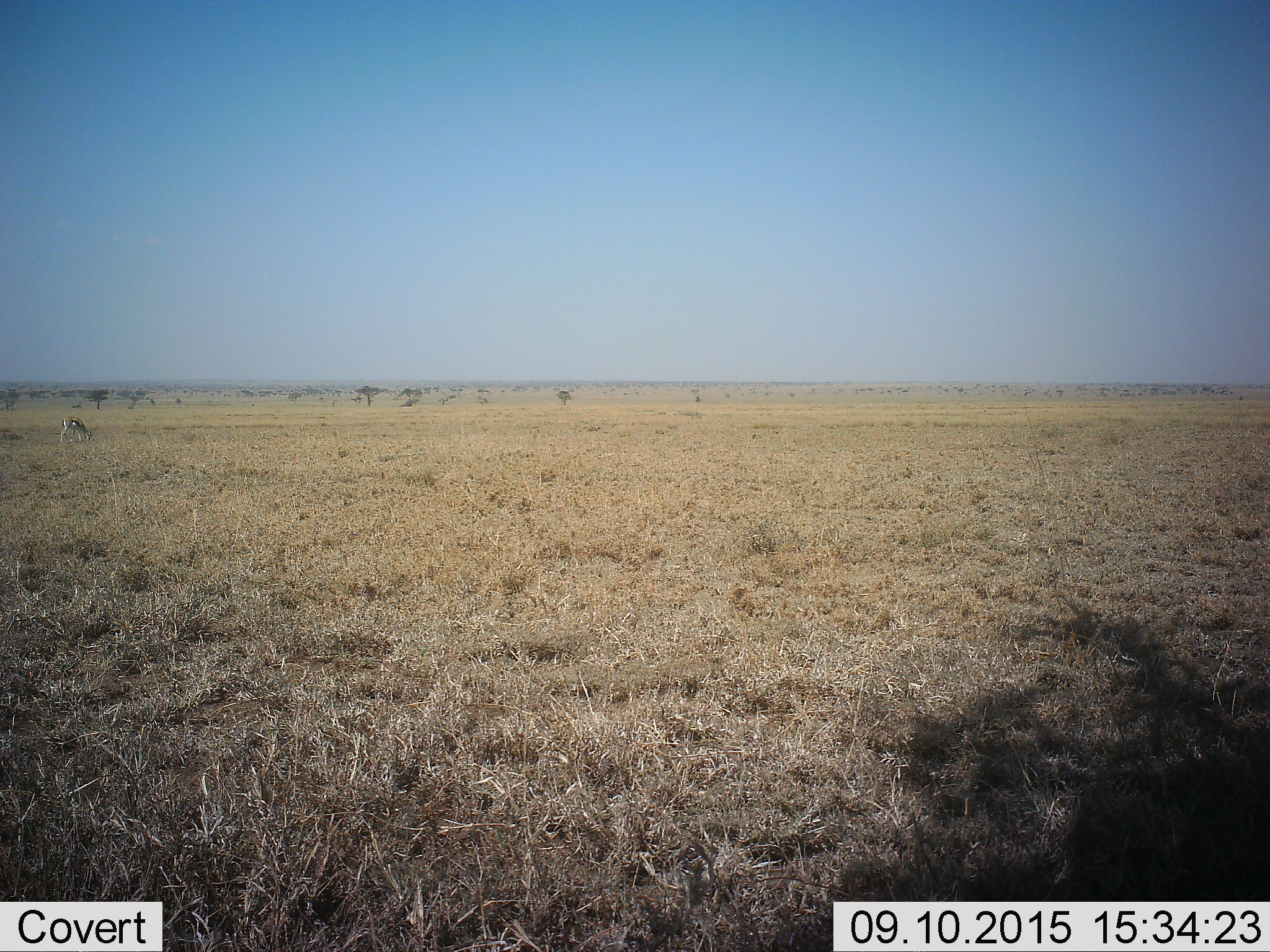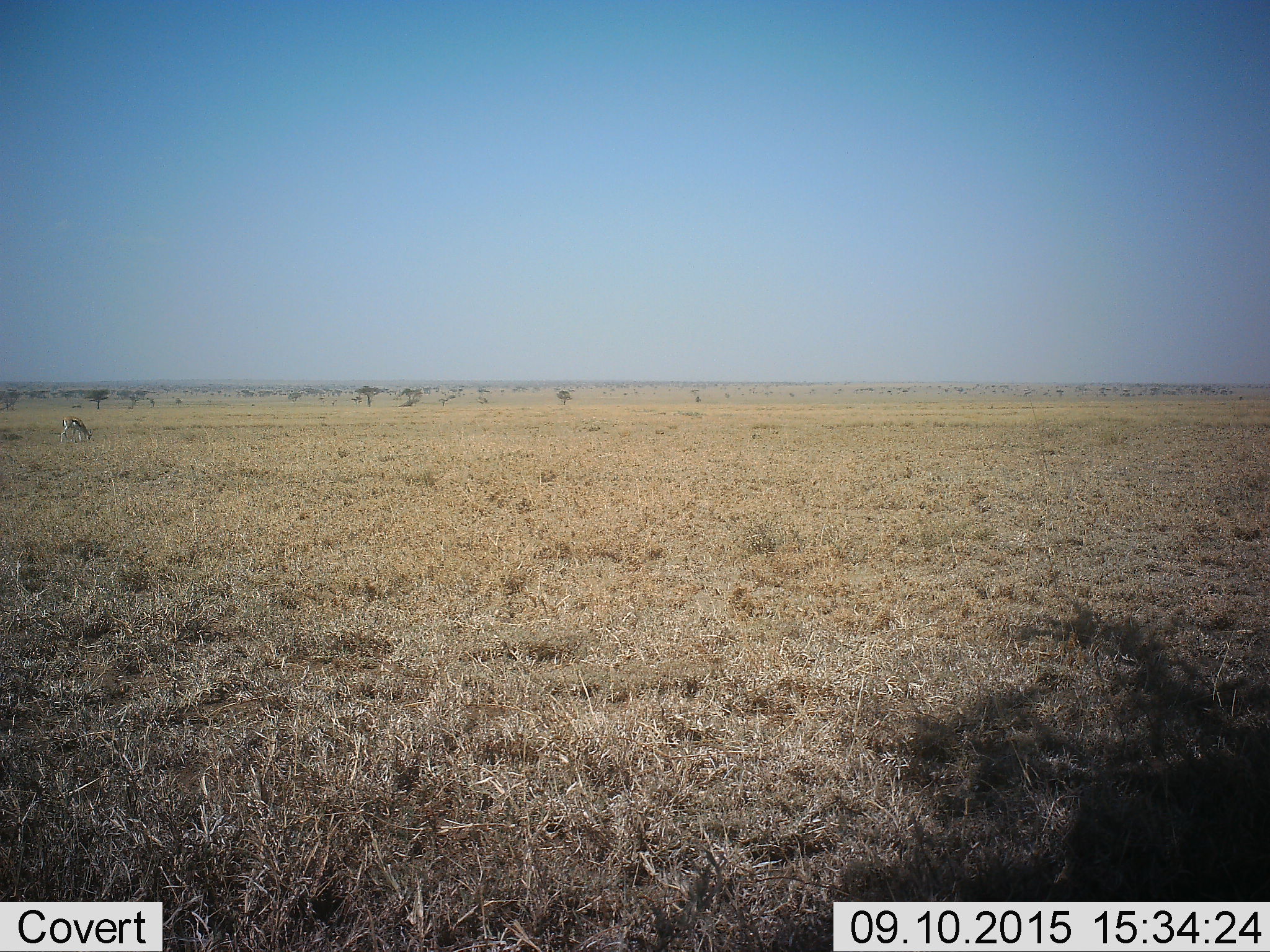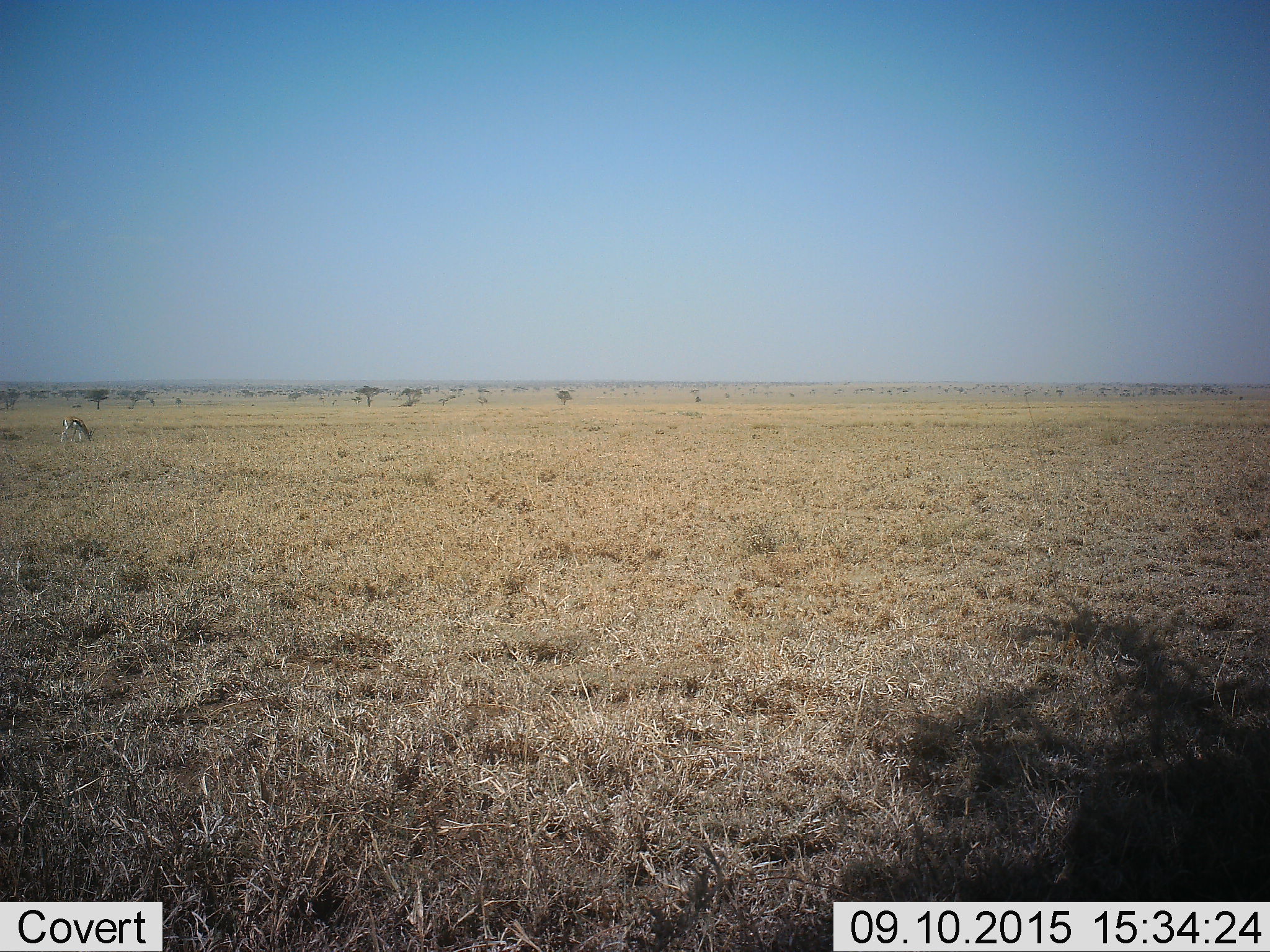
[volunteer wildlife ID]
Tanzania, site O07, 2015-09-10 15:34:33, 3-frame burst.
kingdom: Animalia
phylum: Chordata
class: Mammalia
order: Artiodactyla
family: Bovidae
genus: Eudorcas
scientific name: Eudorcas thomsonii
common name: thomson's gazelle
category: gazellethomsons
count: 1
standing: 17%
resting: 0%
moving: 0%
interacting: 0%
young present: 0%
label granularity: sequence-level